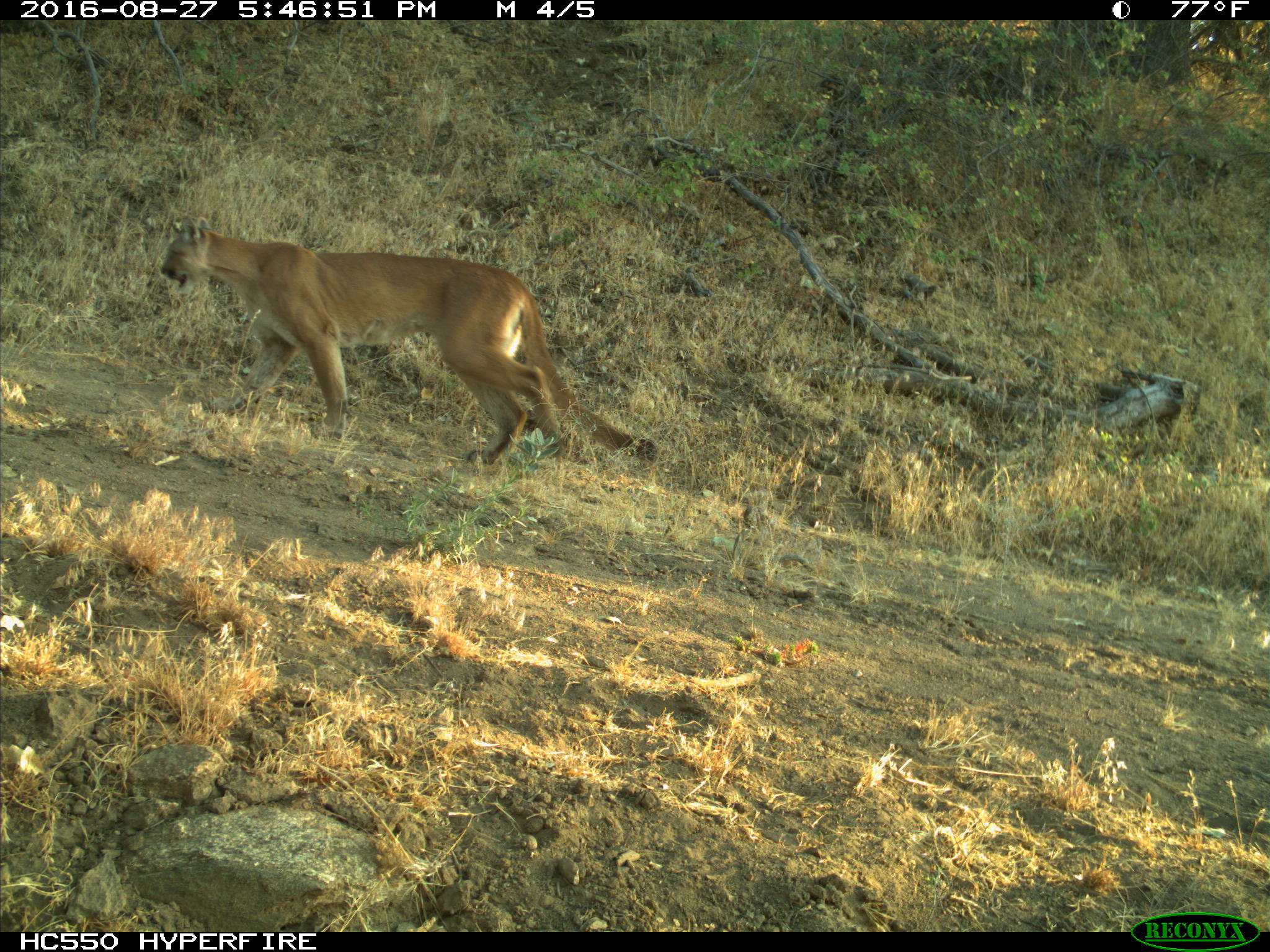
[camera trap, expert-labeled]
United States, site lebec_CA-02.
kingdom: Animalia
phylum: Chordata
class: Mammalia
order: Carnivora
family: Felidae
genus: Puma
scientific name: Puma concolor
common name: mountain lion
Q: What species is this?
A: Puma concolor (mountain lion).